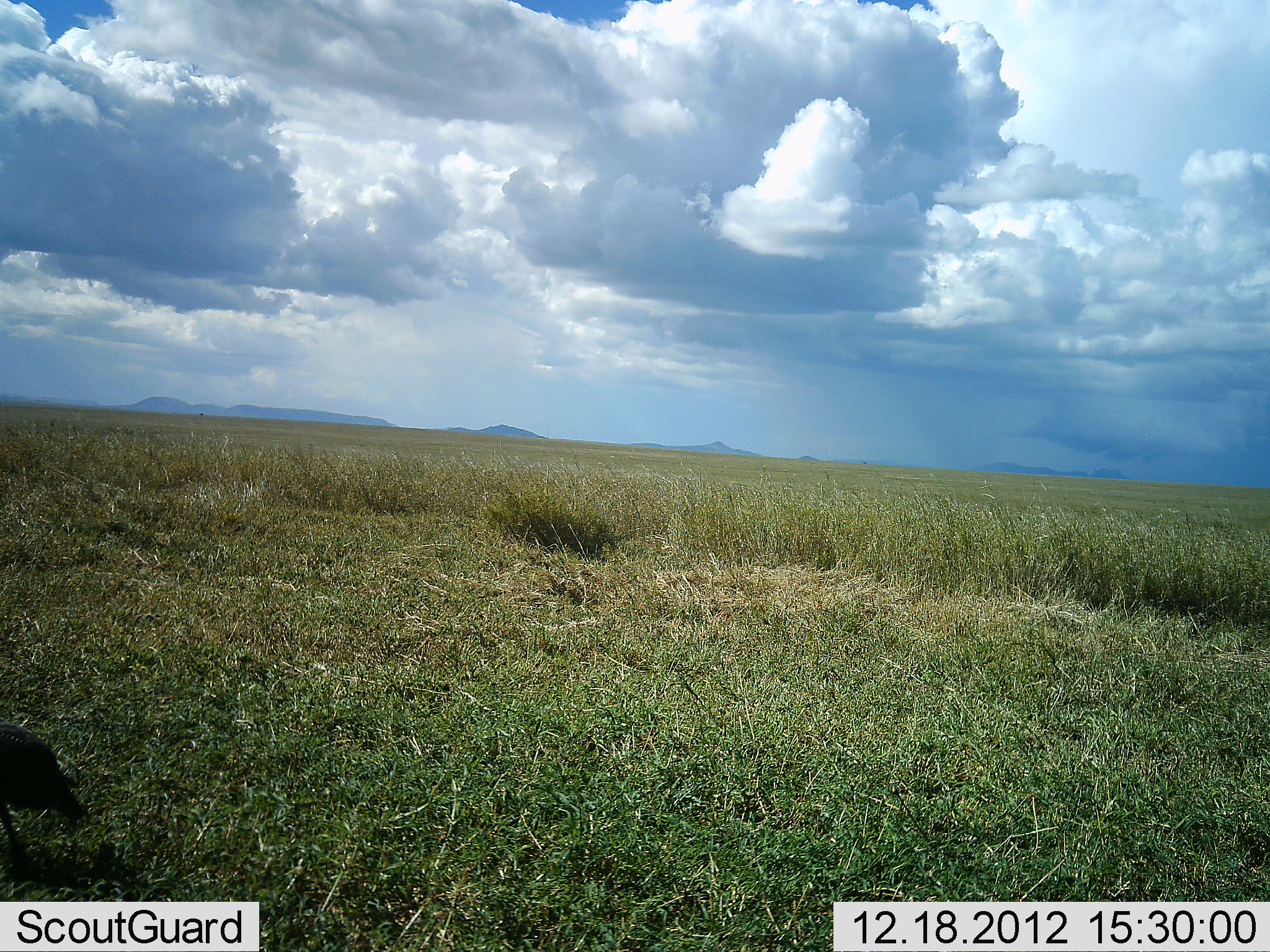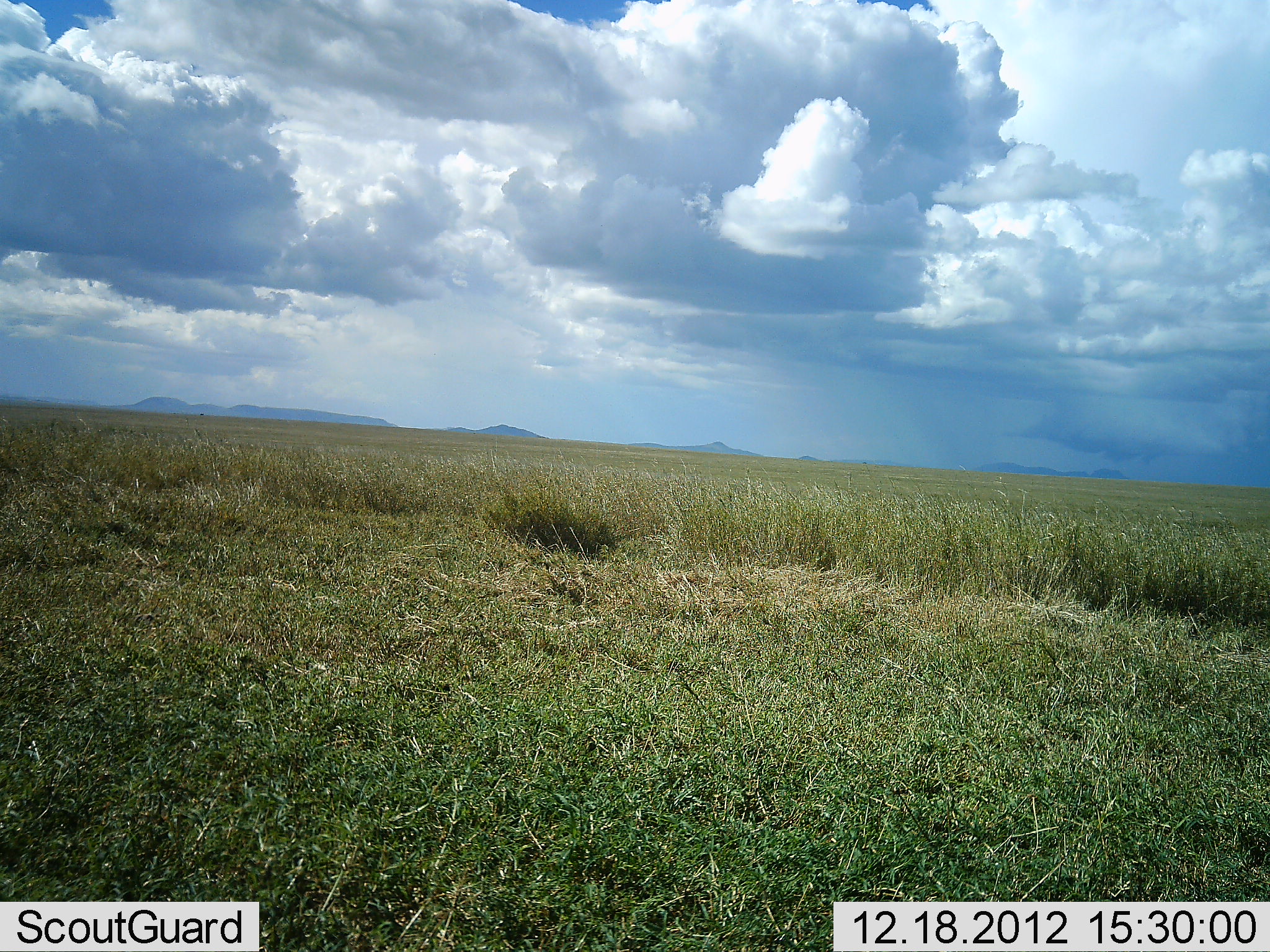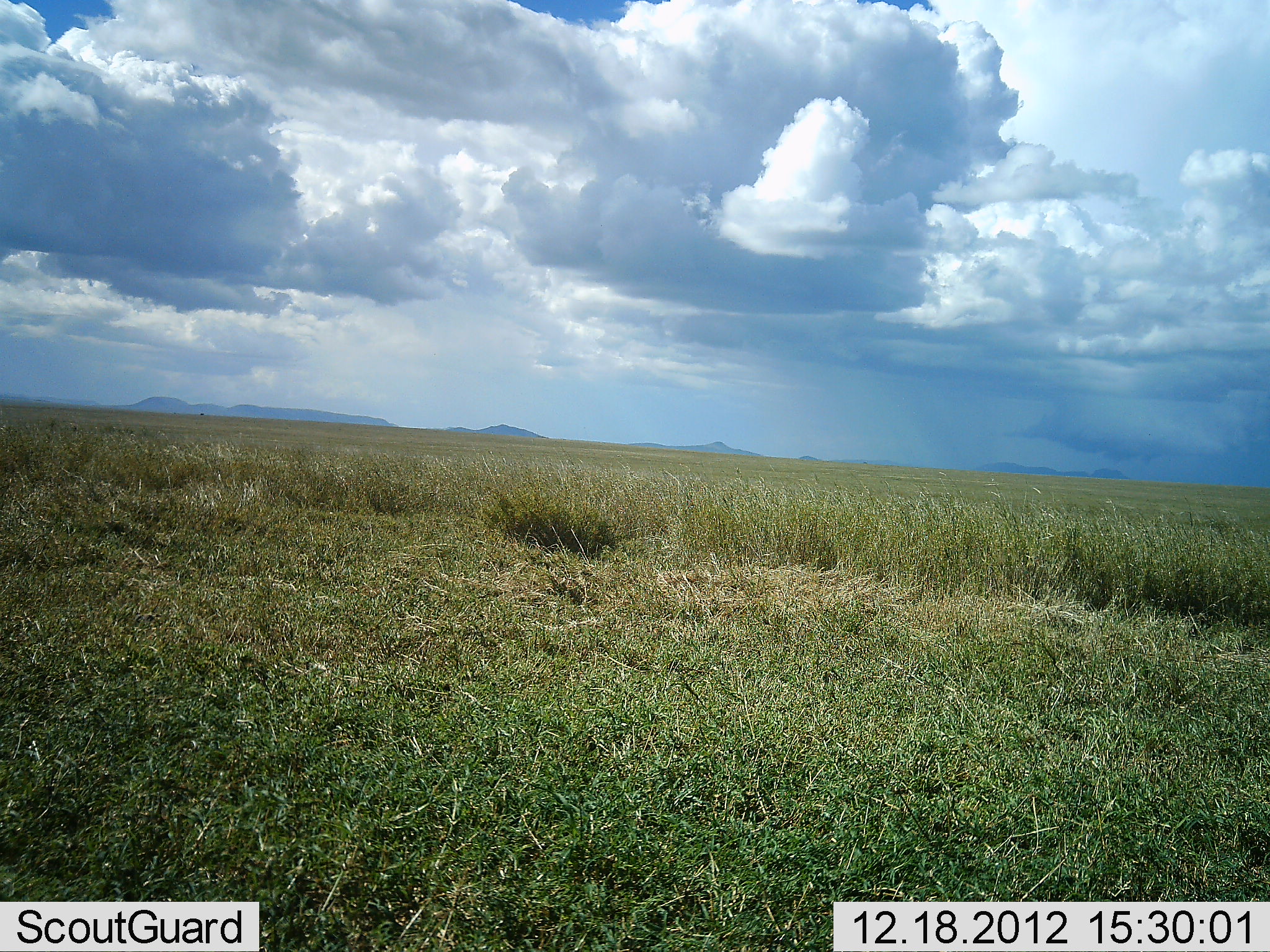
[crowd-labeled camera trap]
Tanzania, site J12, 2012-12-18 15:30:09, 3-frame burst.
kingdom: Animalia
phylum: Chordata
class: Aves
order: Galliformes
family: Numididae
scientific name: Numididae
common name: guinea fowl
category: guineafowl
Guineafowl (guinea fowl) (Numididae), count 1. Behavior (volunteer vote fractions): standing 0%, resting 0%, moving 100%, interacting 0%. Young present (vote fraction): 0%. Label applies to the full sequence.